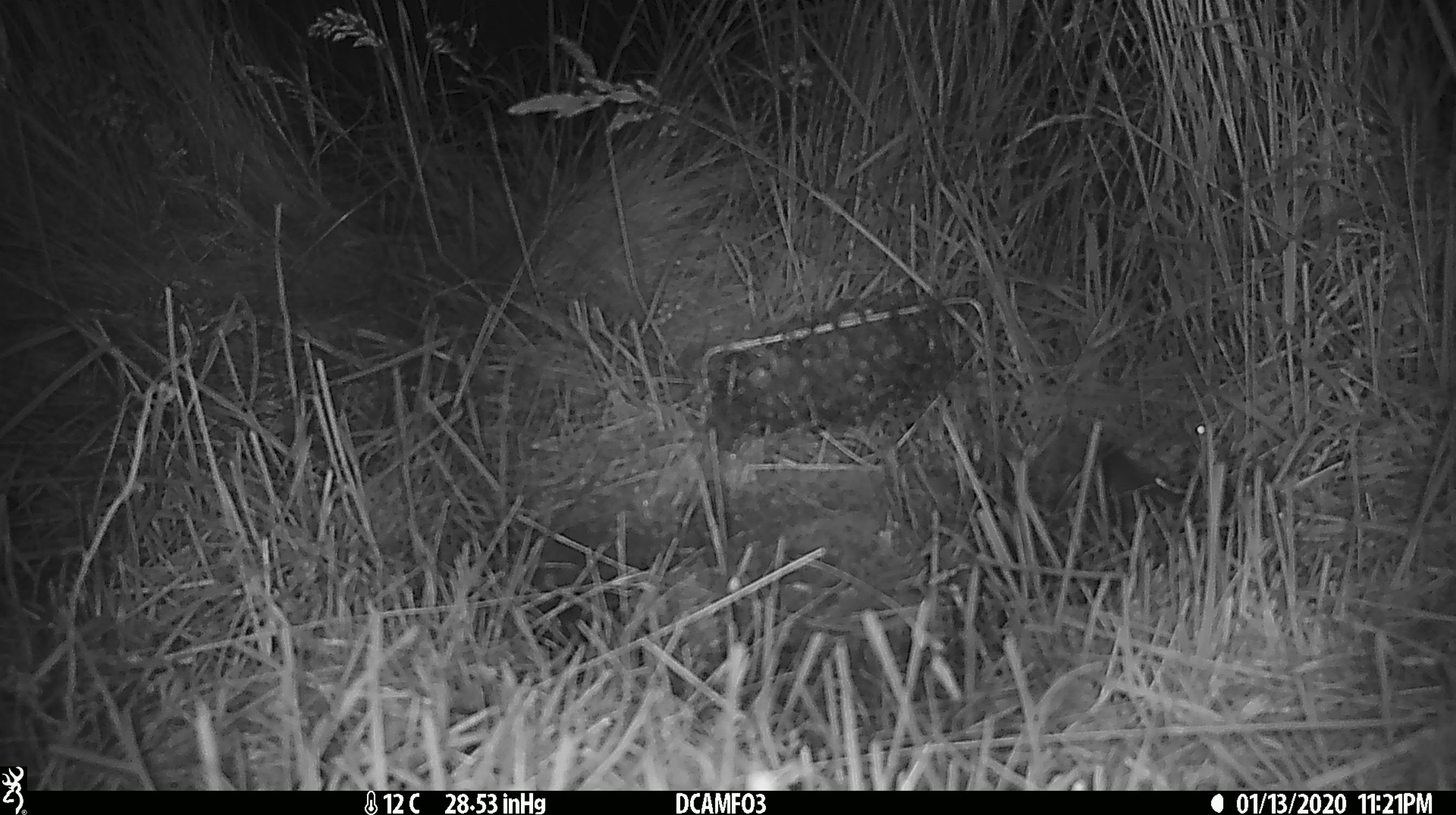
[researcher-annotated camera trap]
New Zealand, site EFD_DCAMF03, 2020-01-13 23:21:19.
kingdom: Animalia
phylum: Chordata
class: Mammalia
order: Rodentia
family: Muridae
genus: Mus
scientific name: Mus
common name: mouse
Mouse (Mus).